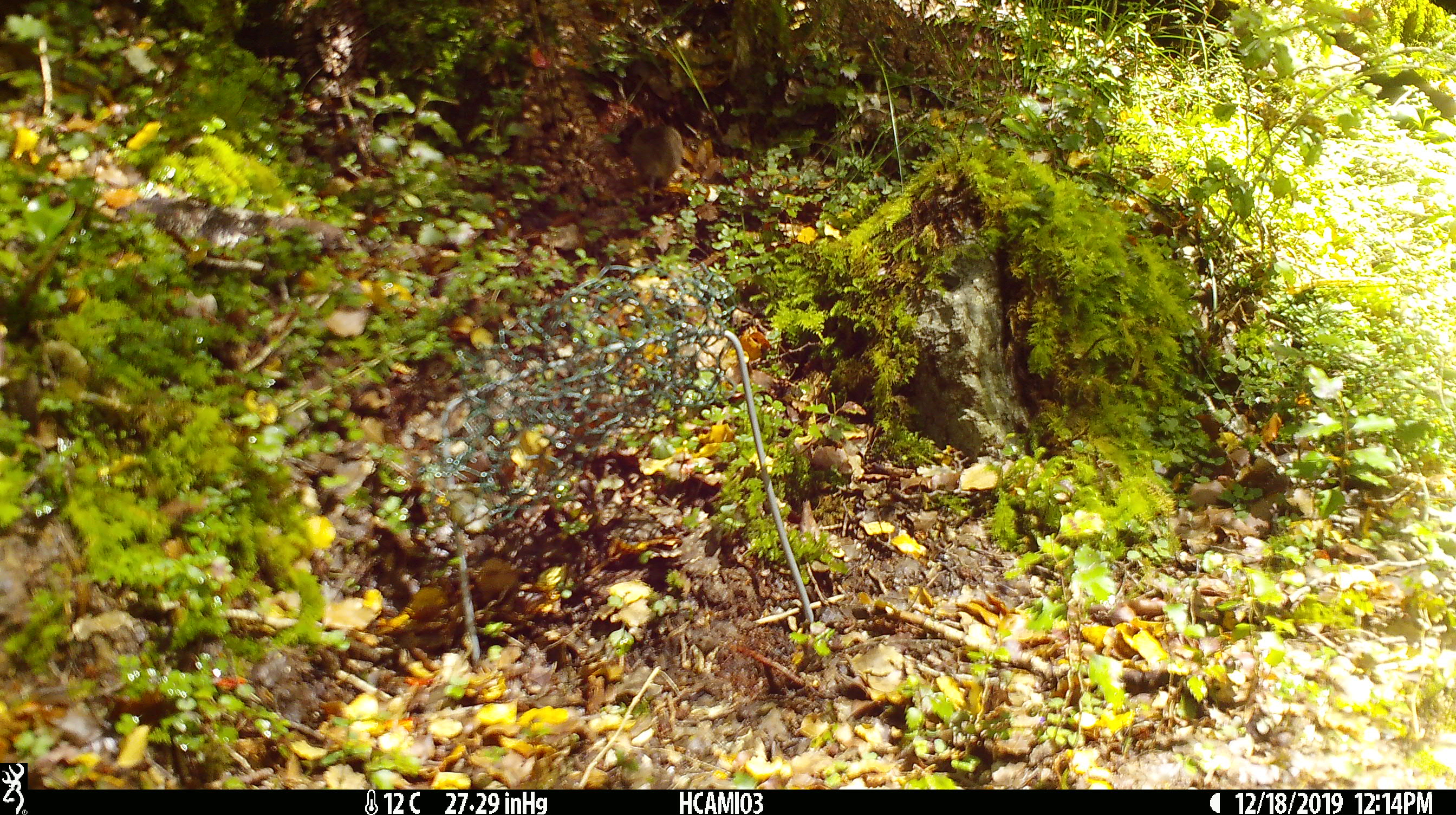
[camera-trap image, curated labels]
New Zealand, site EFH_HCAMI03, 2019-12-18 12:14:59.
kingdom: Animalia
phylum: Chordata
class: Mammalia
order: Rodentia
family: Muridae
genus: Mus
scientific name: Mus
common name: mouse